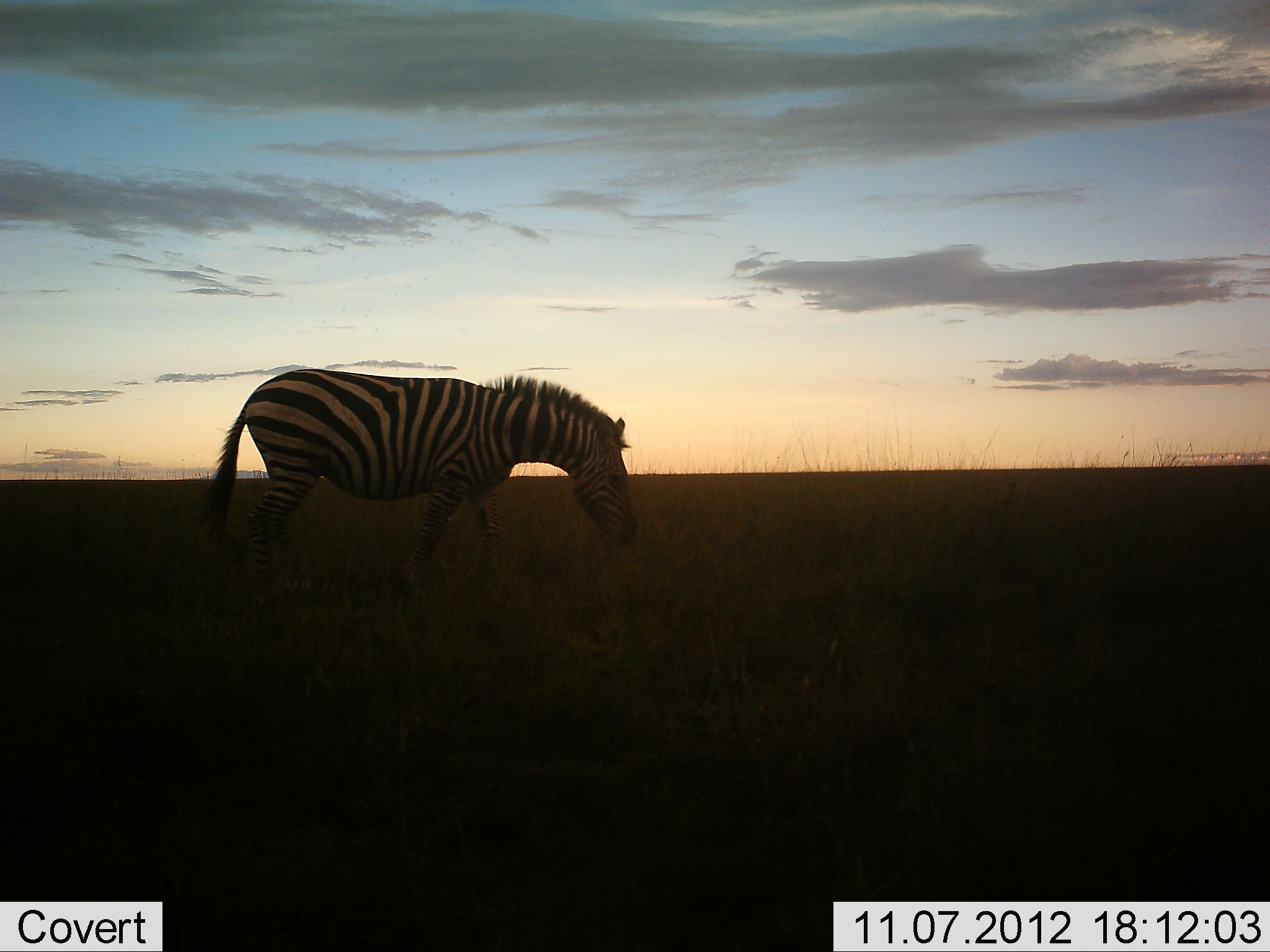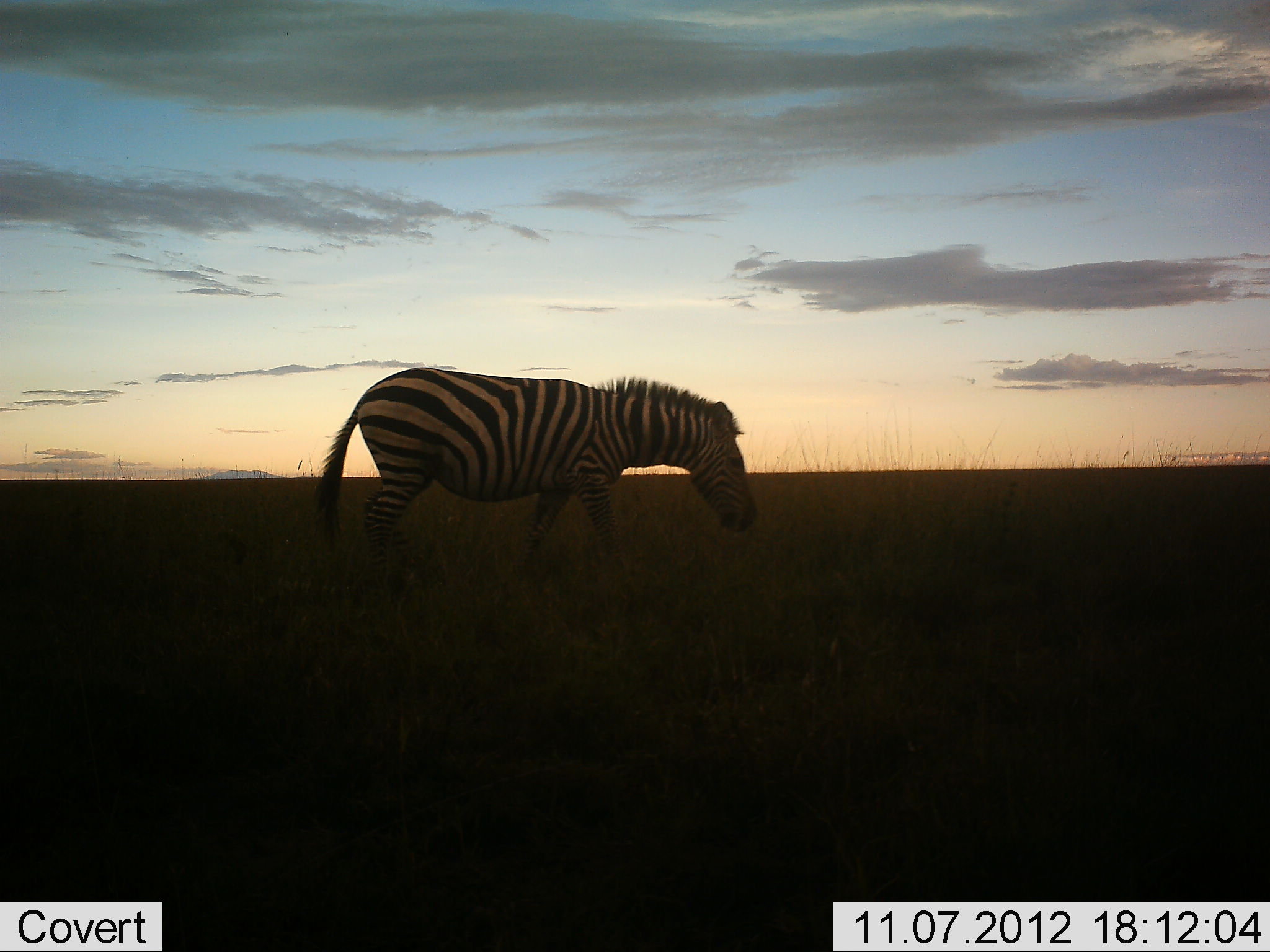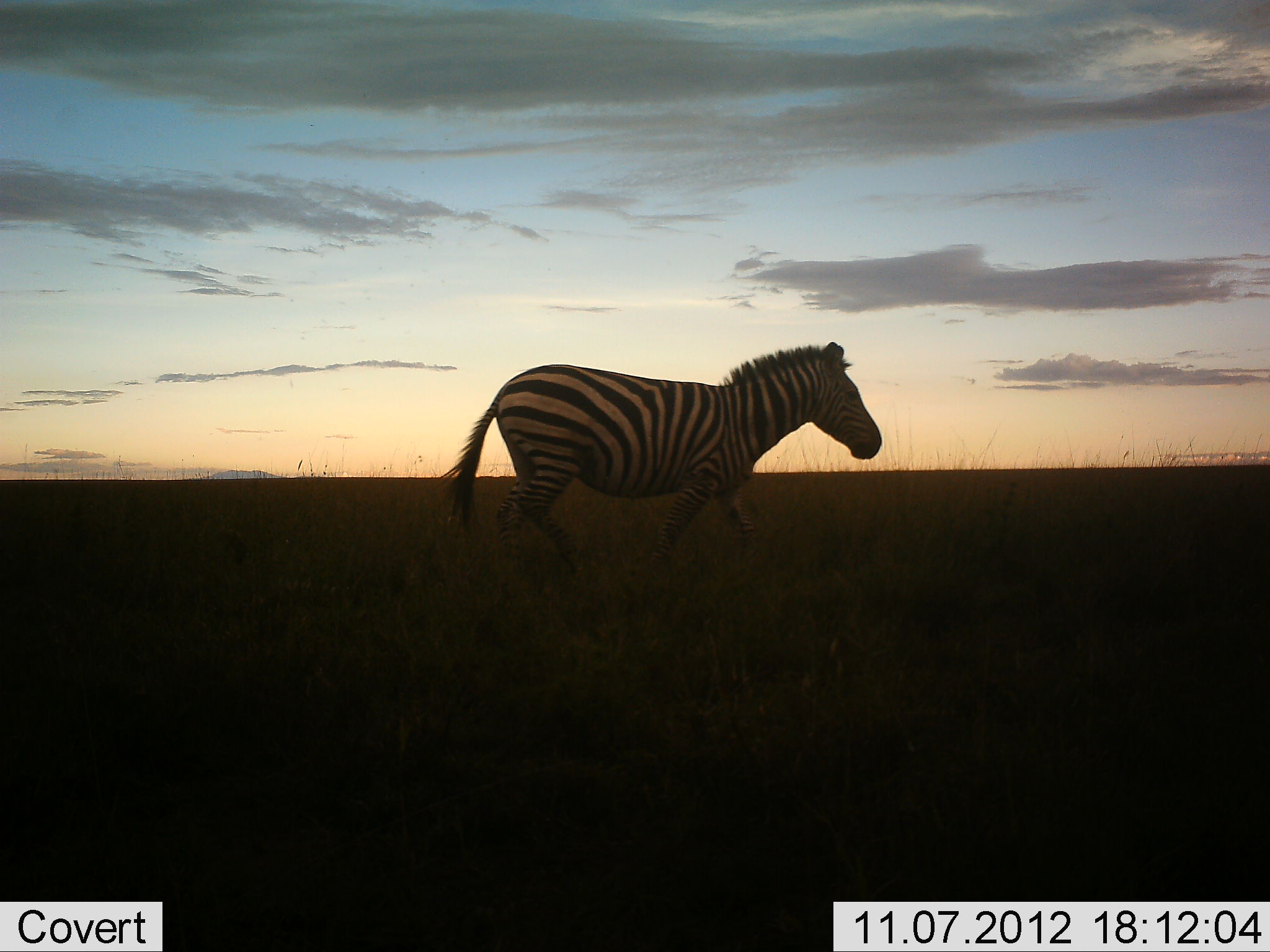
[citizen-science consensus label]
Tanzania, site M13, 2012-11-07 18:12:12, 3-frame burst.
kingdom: Animalia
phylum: Chordata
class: Mammalia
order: Perissodactyla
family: Equidae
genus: Equus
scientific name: Equus quagga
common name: plains zebra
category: zebra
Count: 1.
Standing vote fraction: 0%.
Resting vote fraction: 0%.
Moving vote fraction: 100%.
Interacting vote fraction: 0%.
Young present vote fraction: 0%.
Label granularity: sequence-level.